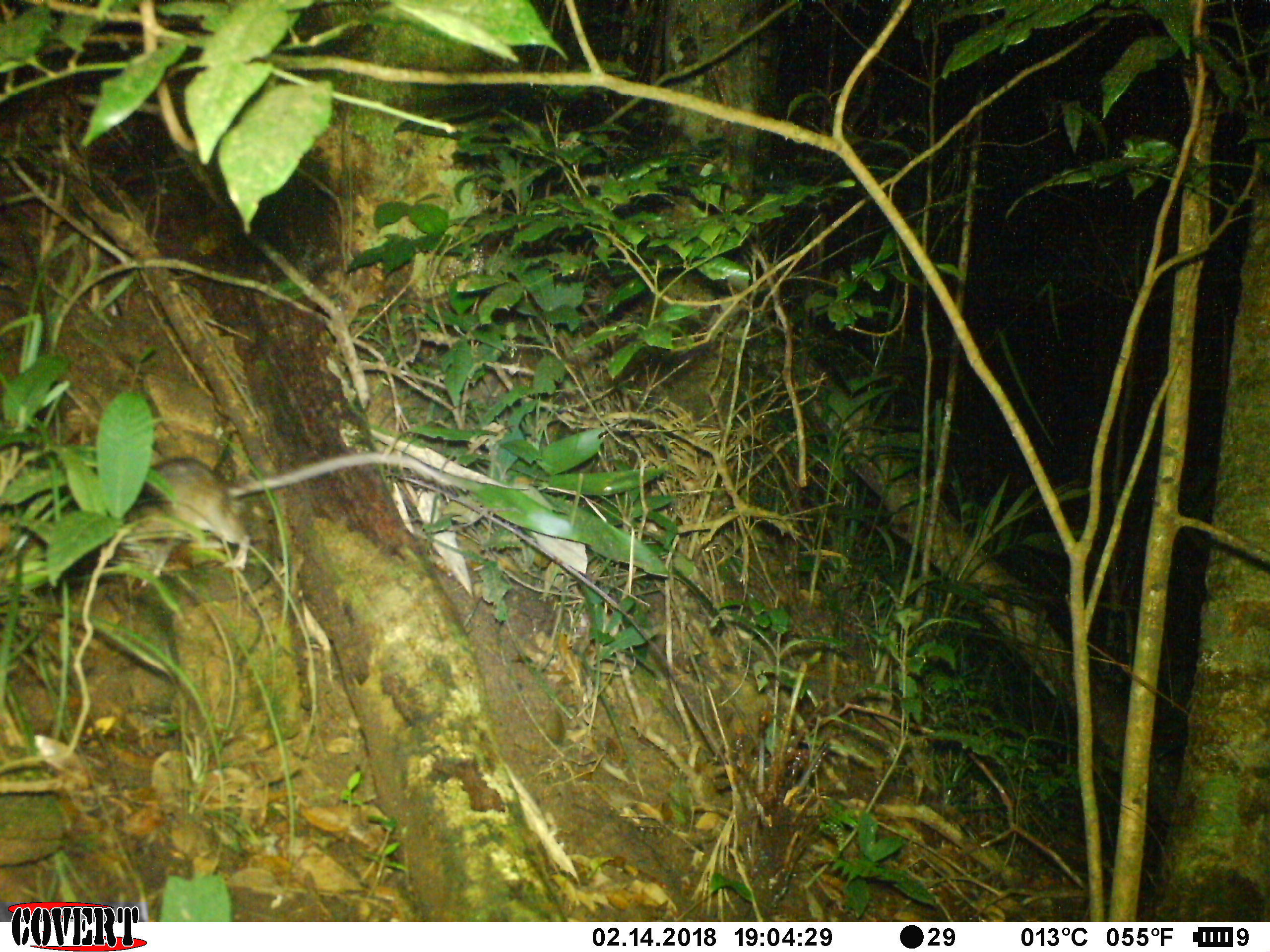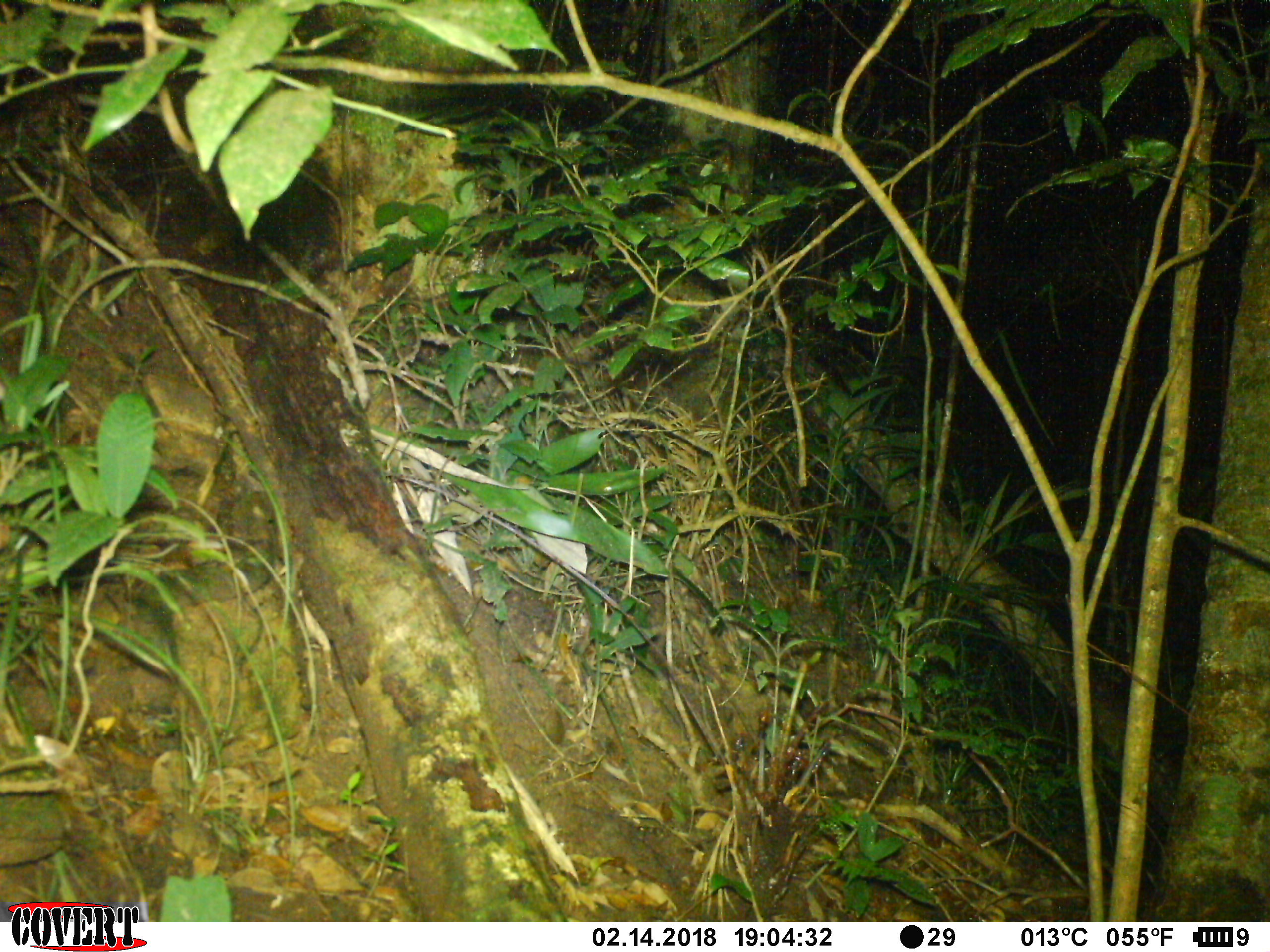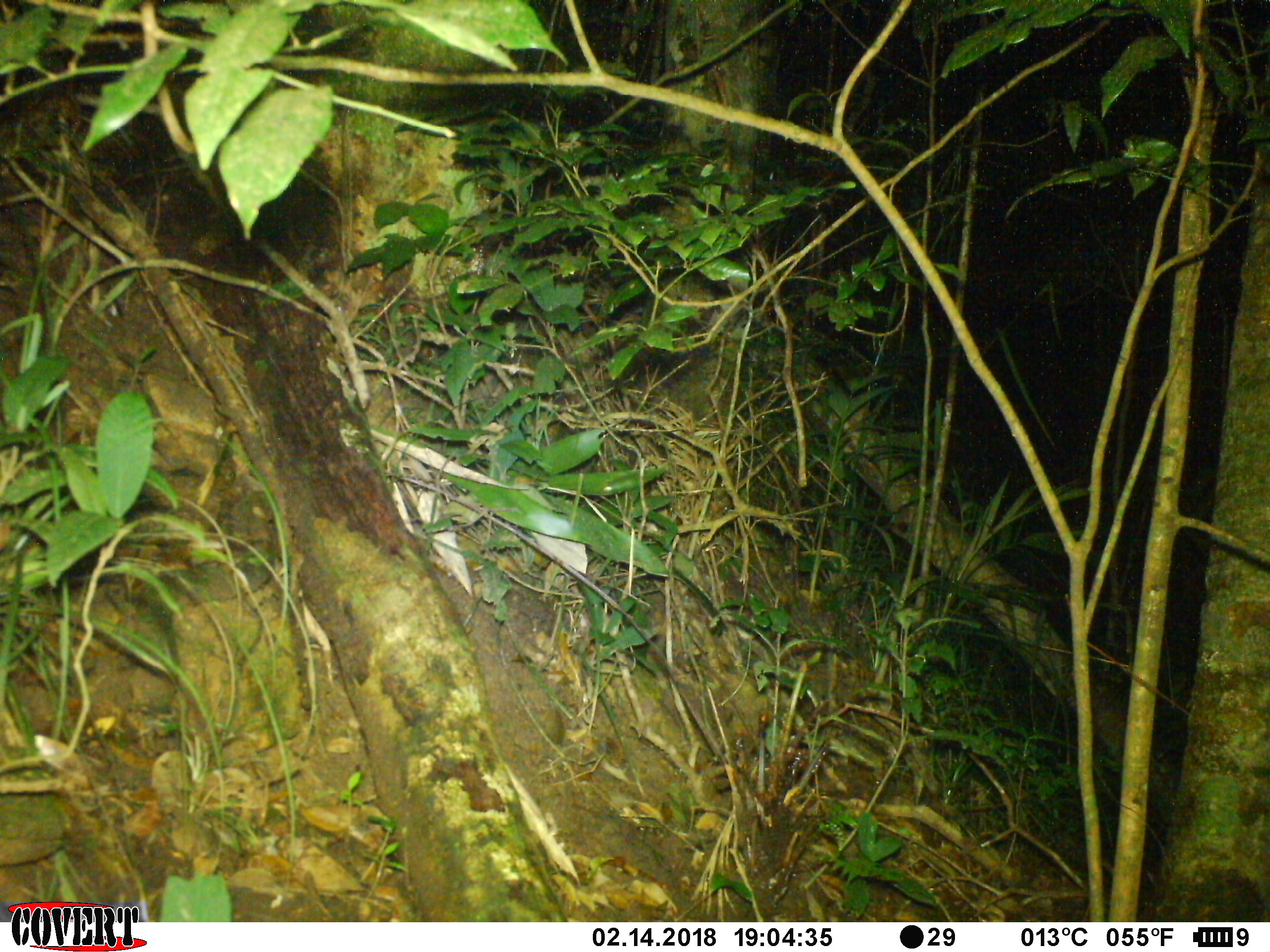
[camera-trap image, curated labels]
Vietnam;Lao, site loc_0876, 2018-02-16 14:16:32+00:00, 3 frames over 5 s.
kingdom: Animalia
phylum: Chordata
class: Mammalia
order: Rodentia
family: Muridae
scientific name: Muridae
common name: old-world mice and rats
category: unidentified murid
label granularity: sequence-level